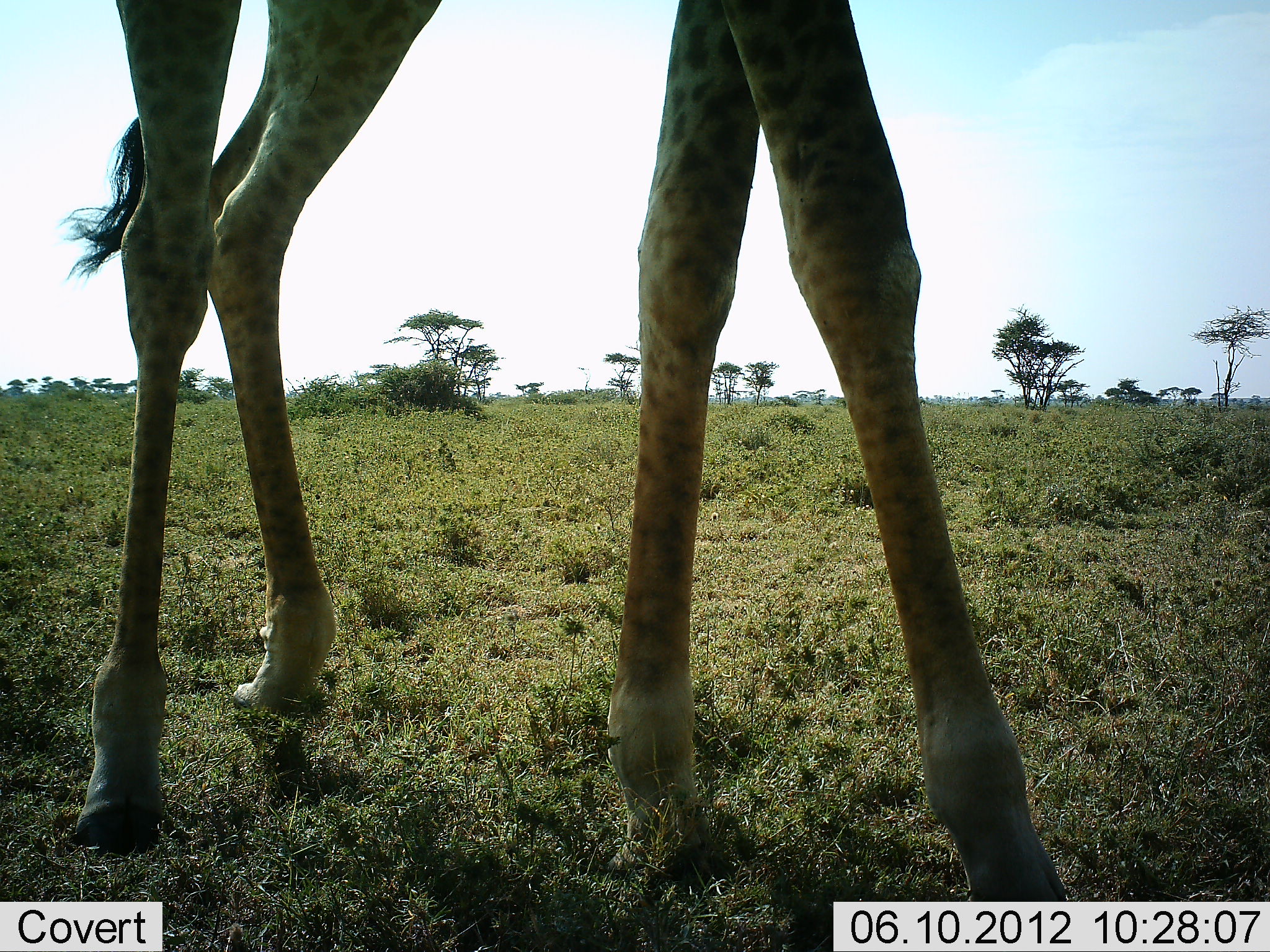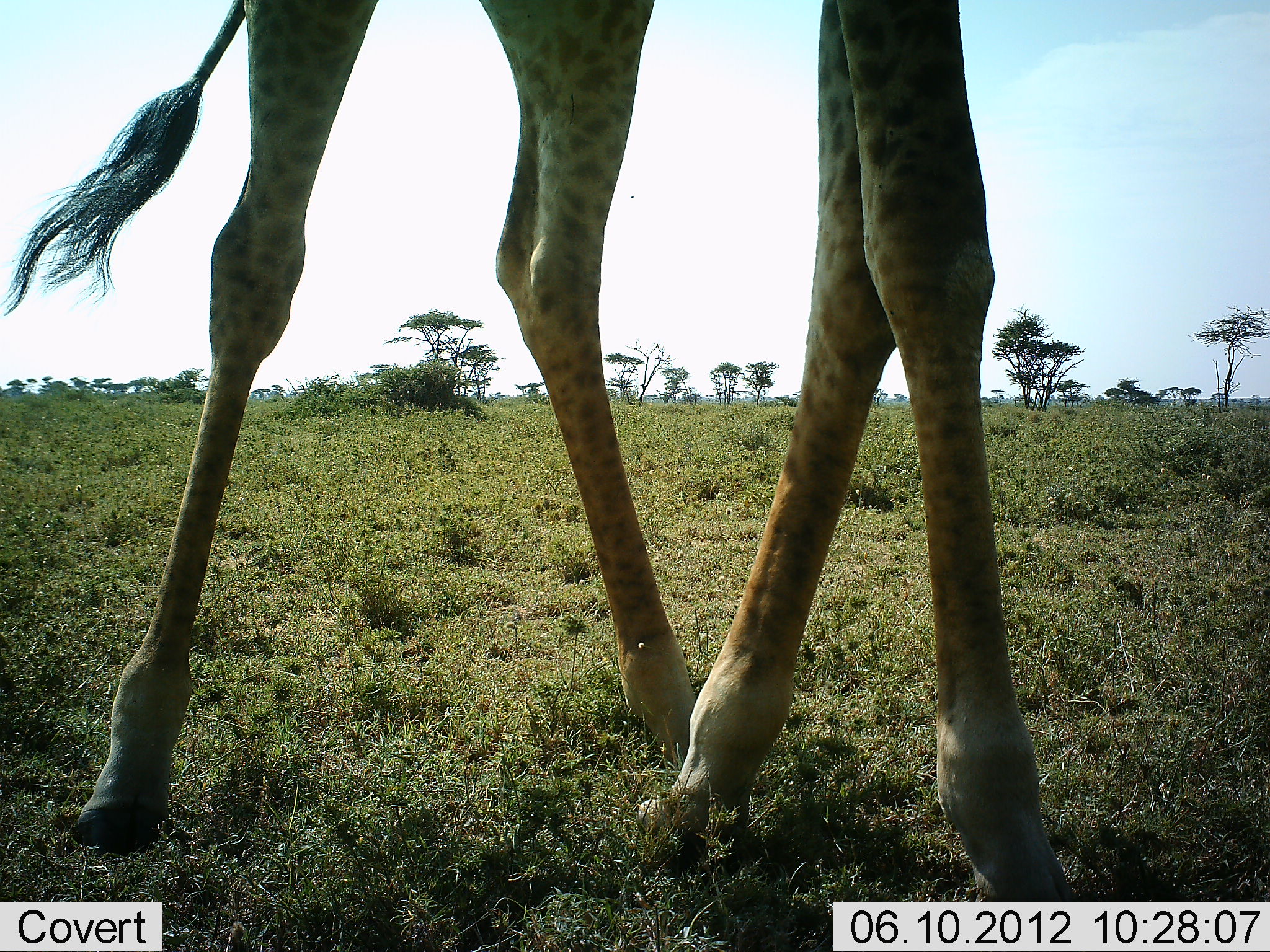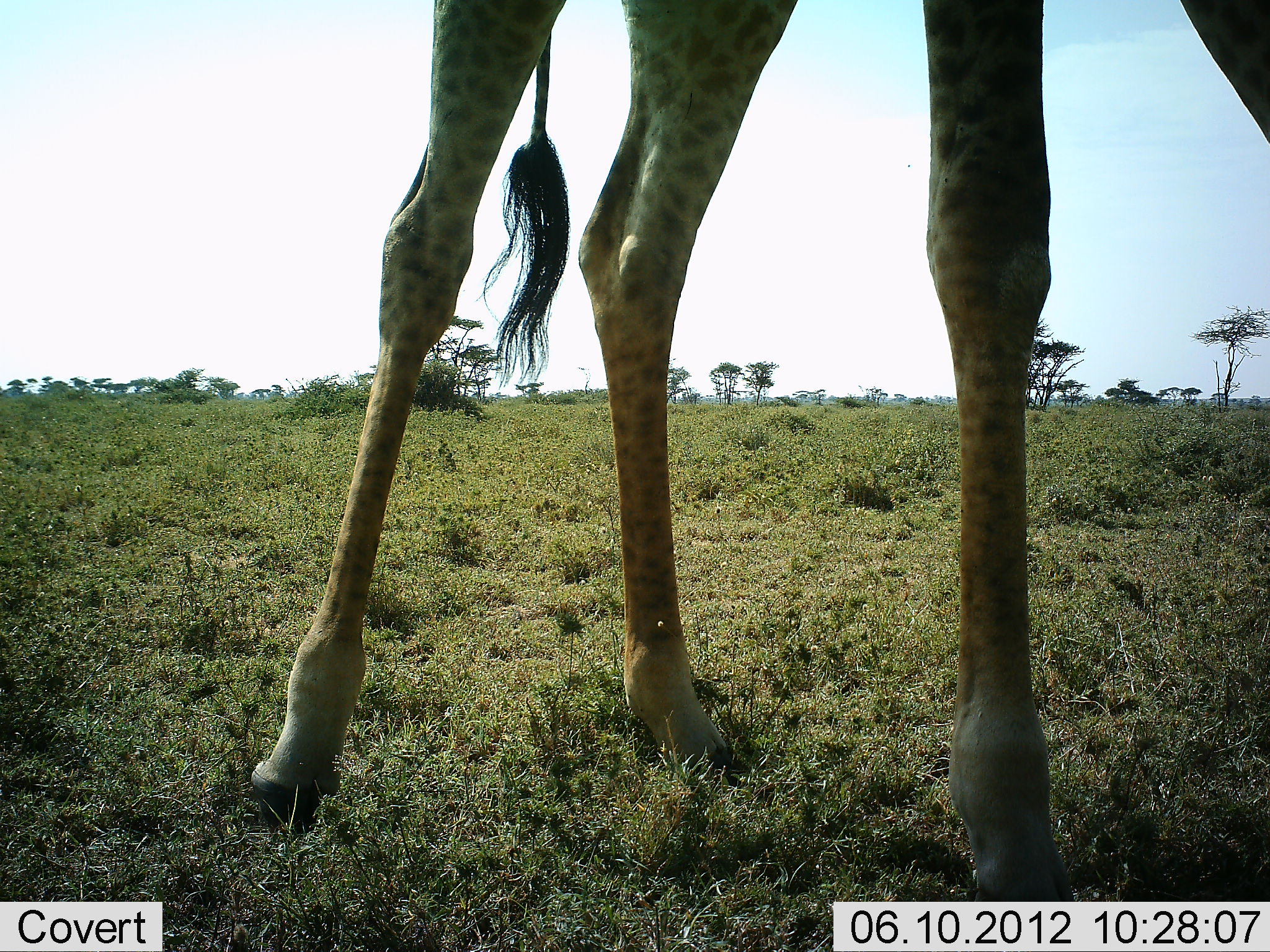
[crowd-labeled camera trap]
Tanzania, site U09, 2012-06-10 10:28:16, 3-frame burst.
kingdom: Animalia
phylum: Chordata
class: Mammalia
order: Artiodactyla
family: Giraffidae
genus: Giraffa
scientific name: Giraffa camelopardalis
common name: giraffe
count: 1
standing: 20%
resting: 0%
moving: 80%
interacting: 0%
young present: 0%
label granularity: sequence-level